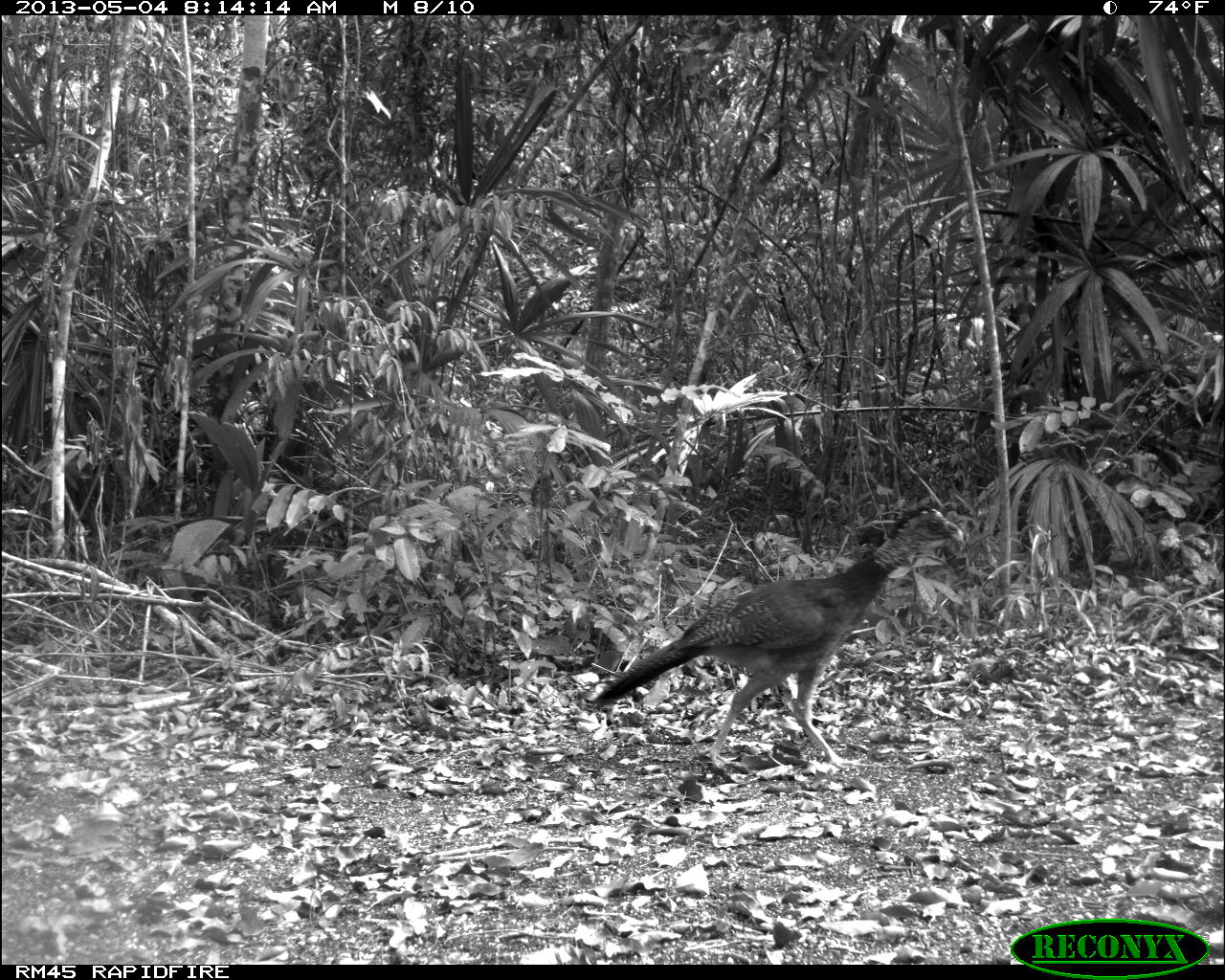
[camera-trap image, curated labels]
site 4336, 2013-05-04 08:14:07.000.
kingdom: Animalia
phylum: Chordata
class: Aves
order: Galliformes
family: Cracidae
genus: Crax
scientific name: Crax rubra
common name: great curassow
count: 1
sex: female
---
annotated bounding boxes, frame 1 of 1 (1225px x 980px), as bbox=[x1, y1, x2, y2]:
crax rubra: bbox=[586, 504, 966, 771]